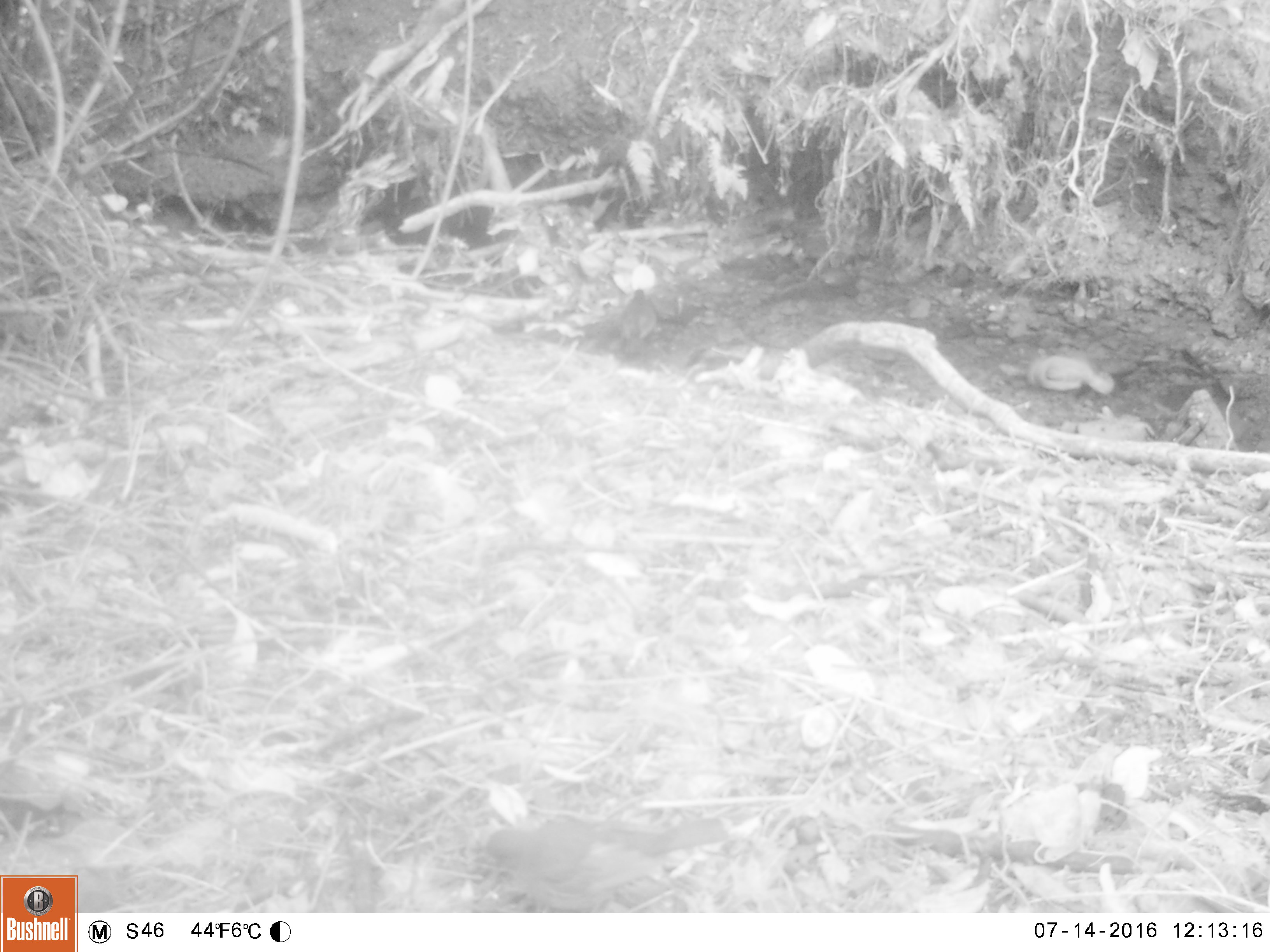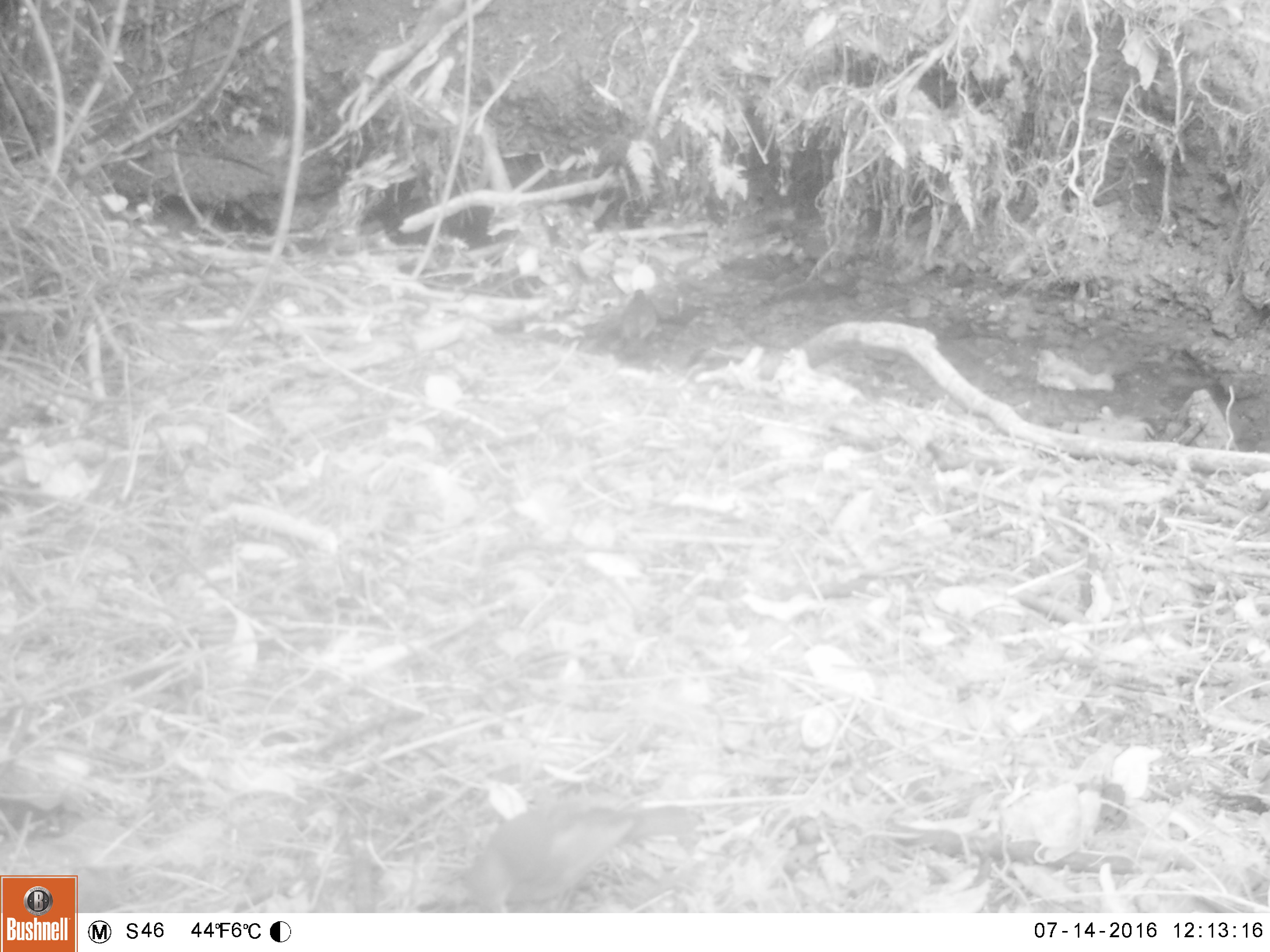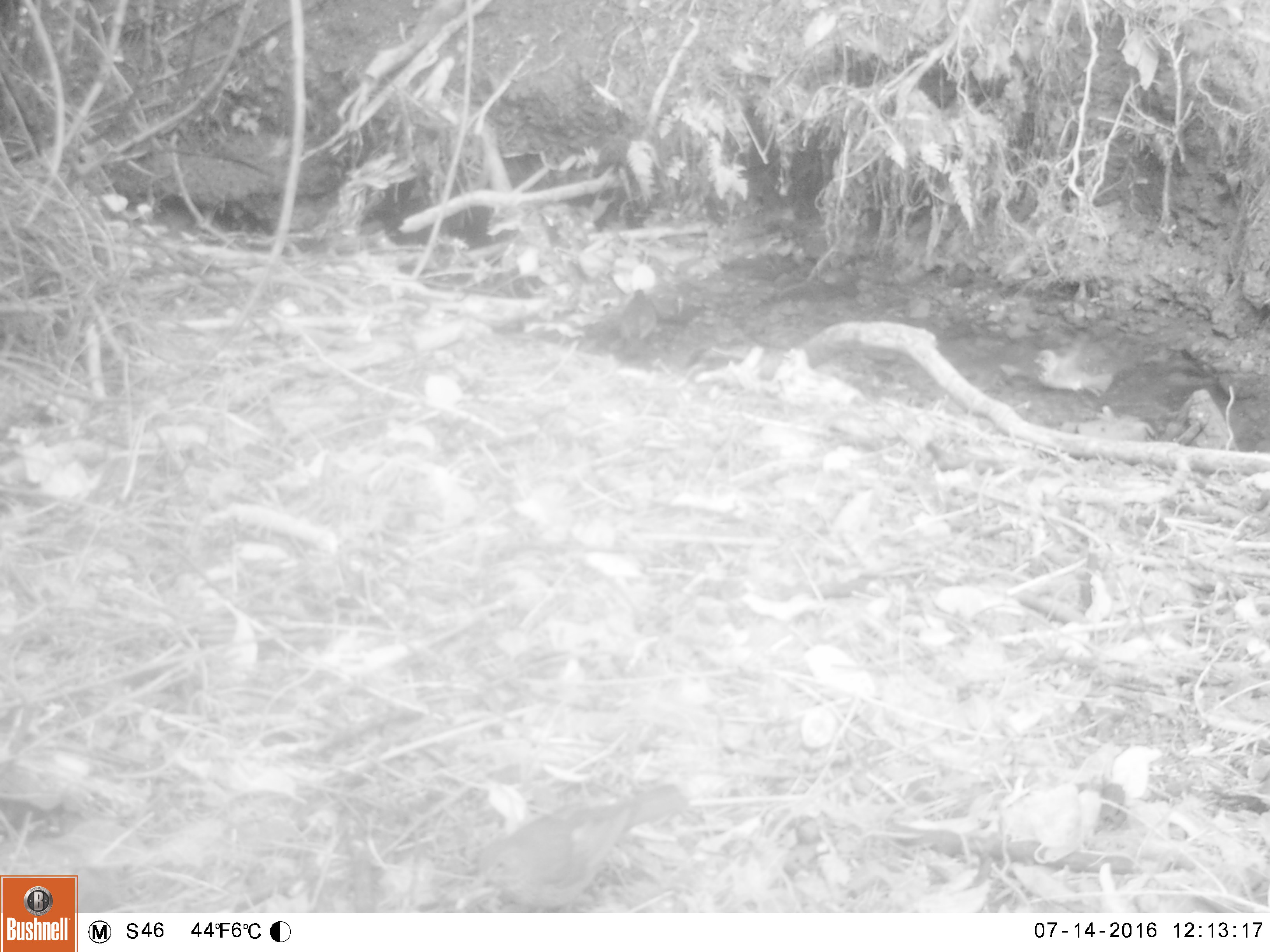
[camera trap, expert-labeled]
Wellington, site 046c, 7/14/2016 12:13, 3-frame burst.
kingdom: Animalia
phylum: Chordata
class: Aves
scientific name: Aves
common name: bird